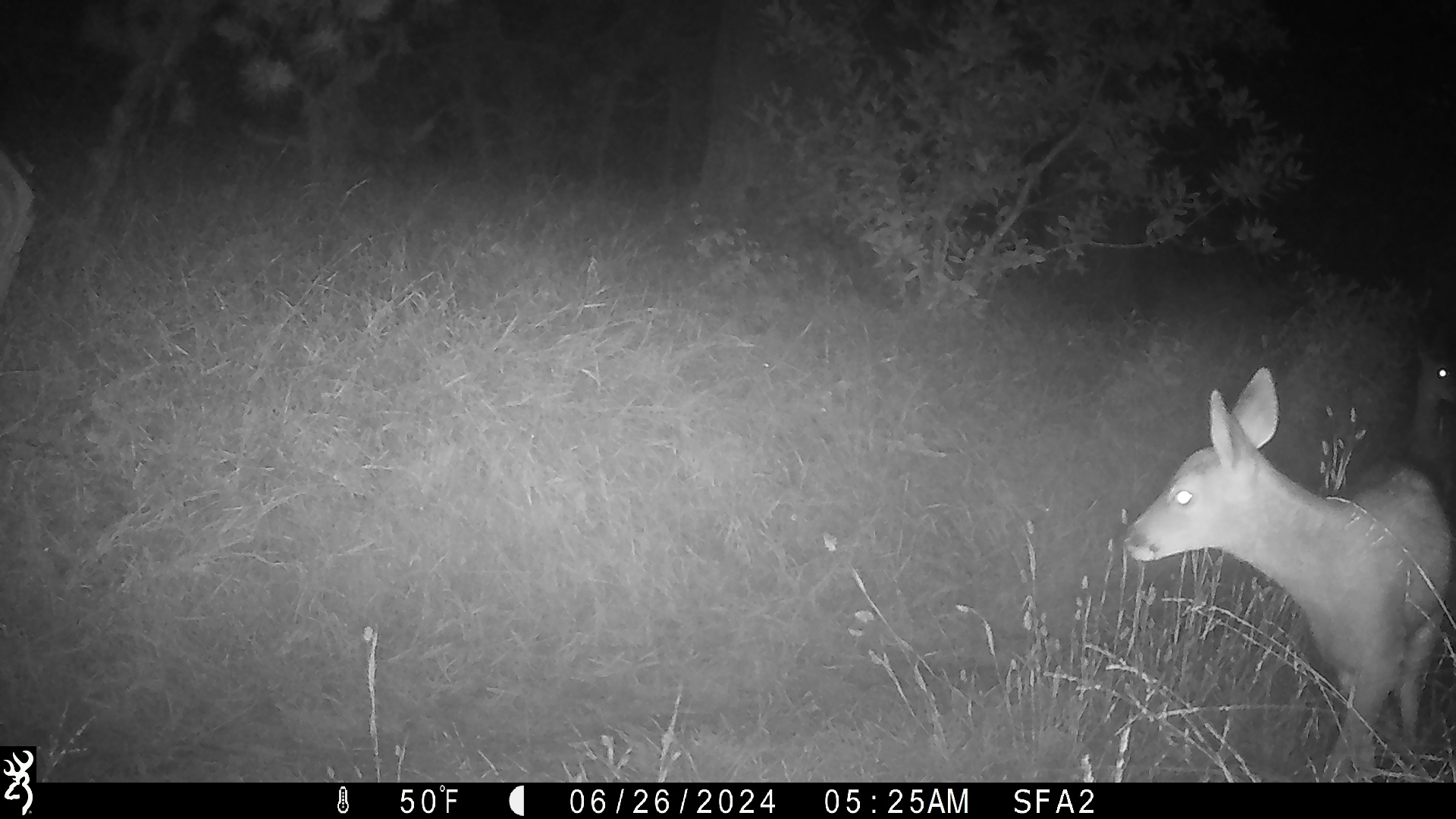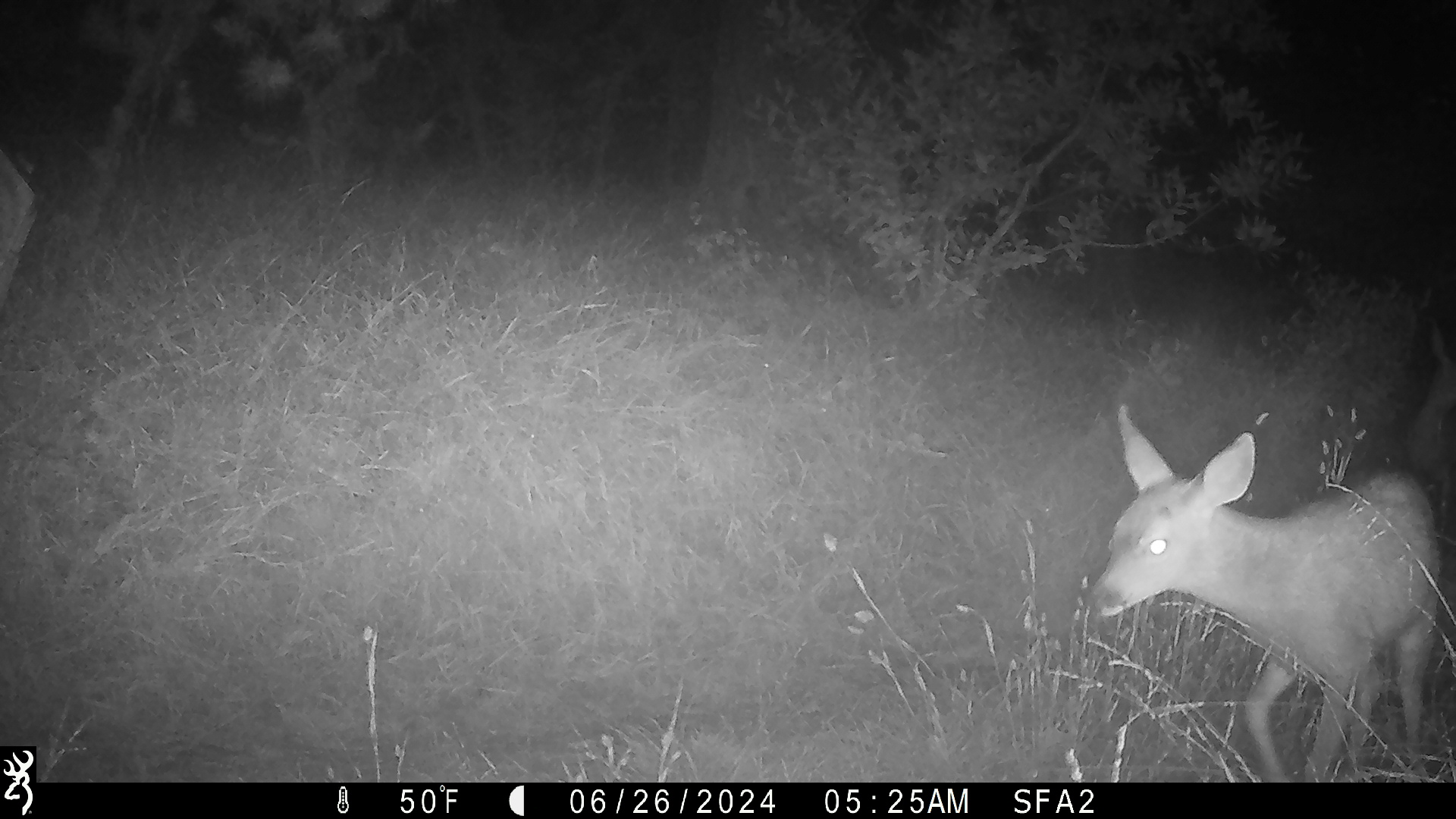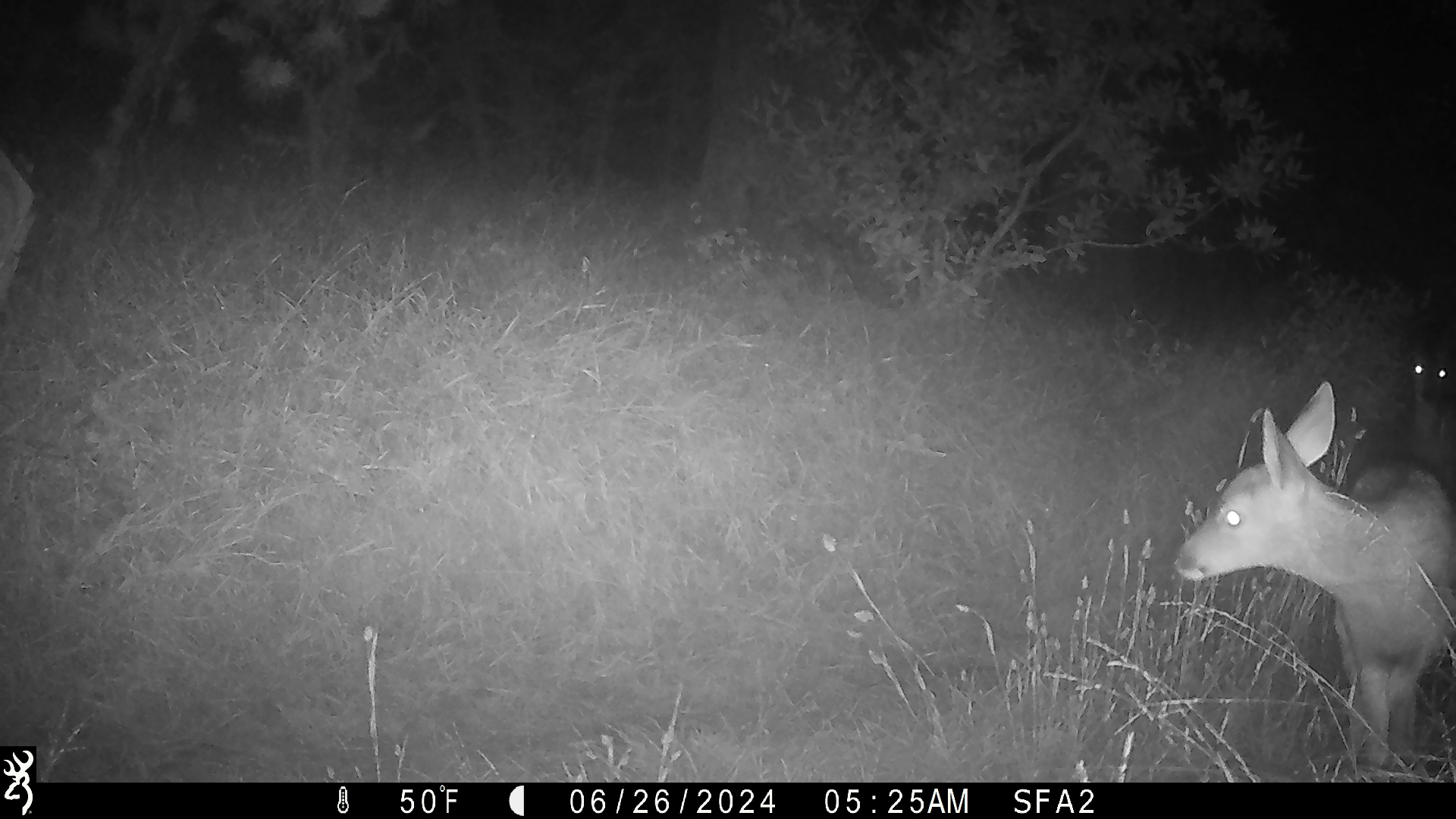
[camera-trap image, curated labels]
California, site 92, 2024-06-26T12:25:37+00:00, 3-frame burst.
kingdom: Animalia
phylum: Chordata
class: Mammalia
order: Artiodactyla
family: Cervidae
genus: Odocoileus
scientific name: Odocoileus hemionus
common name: mule deer